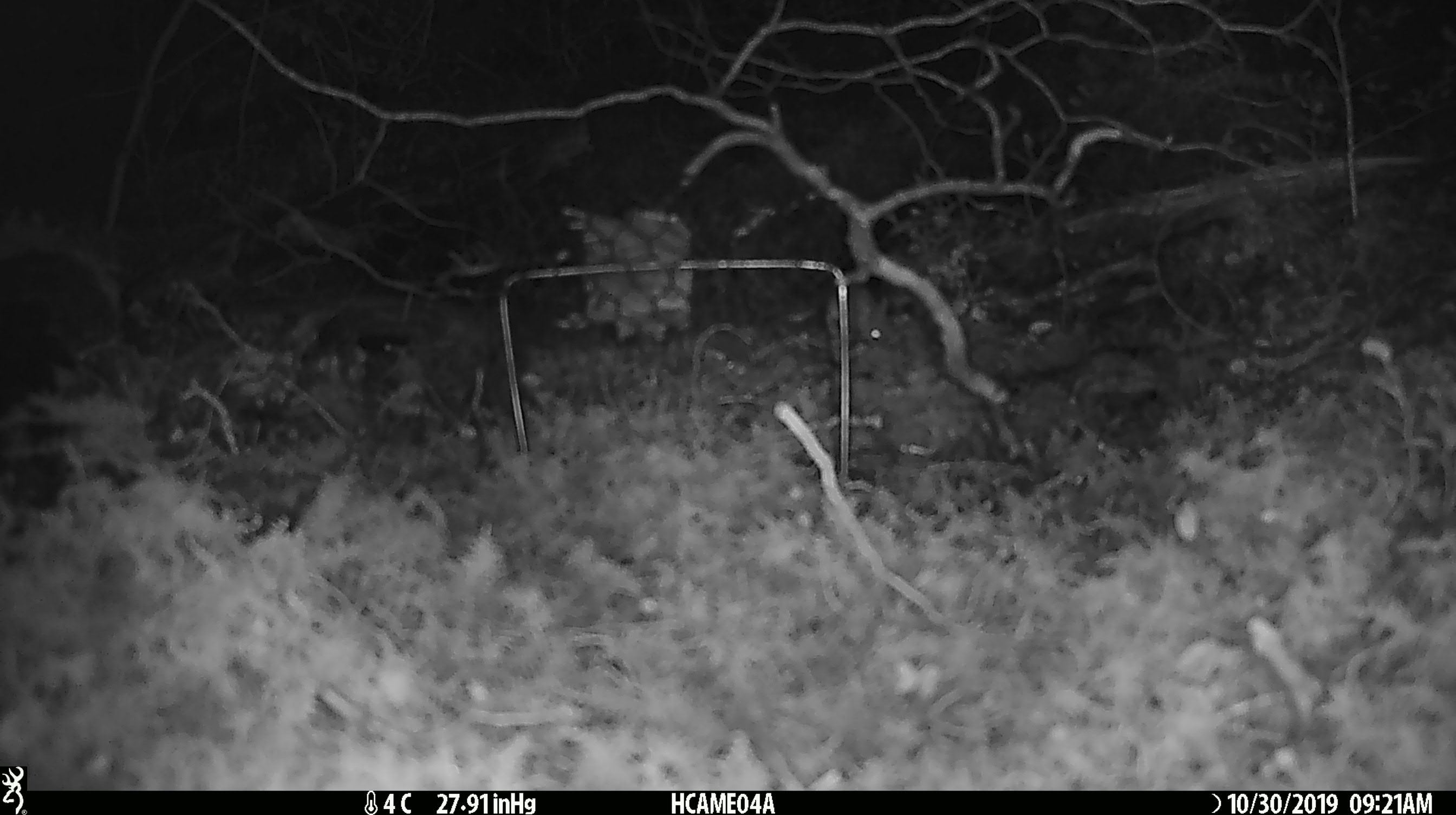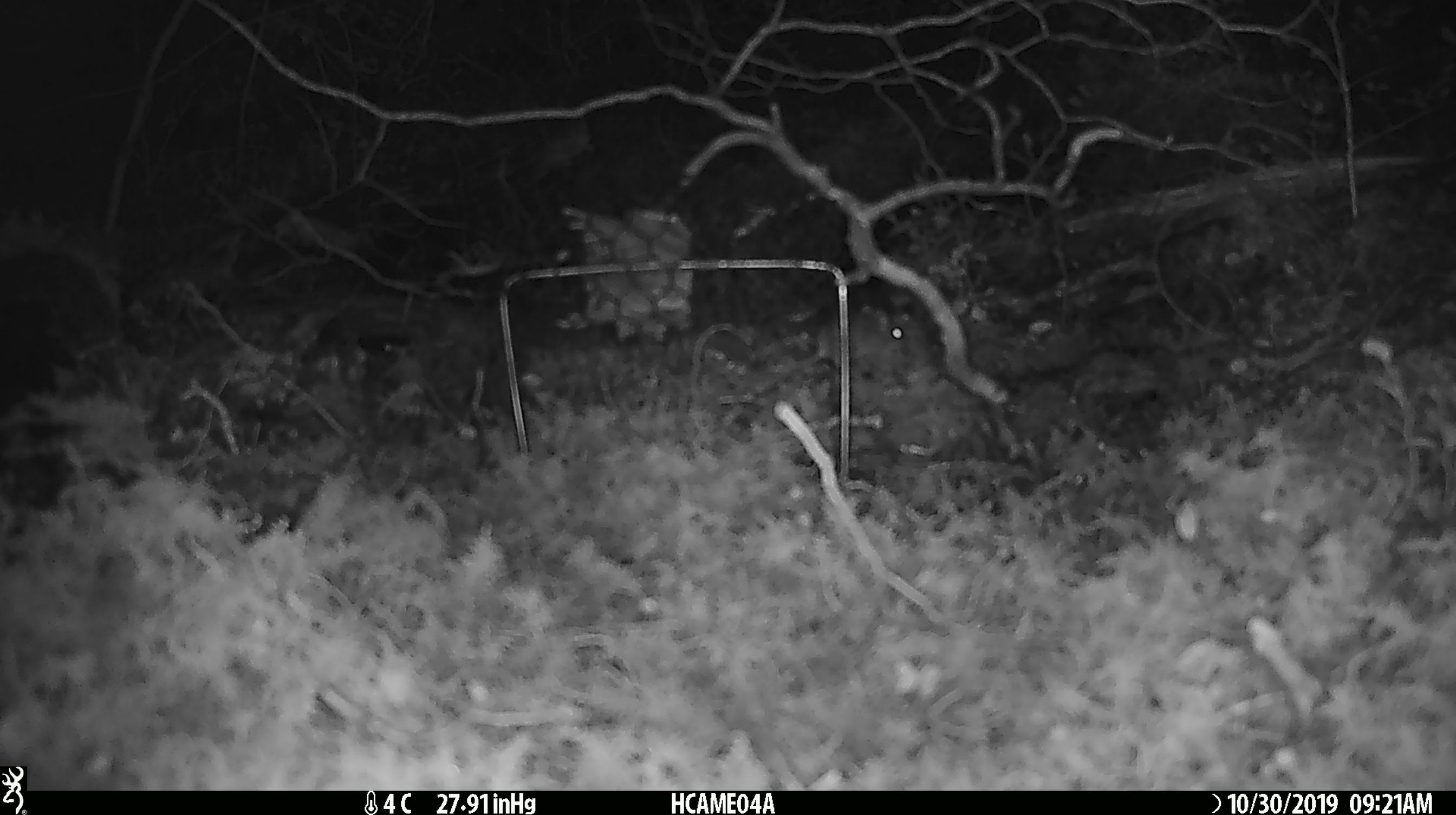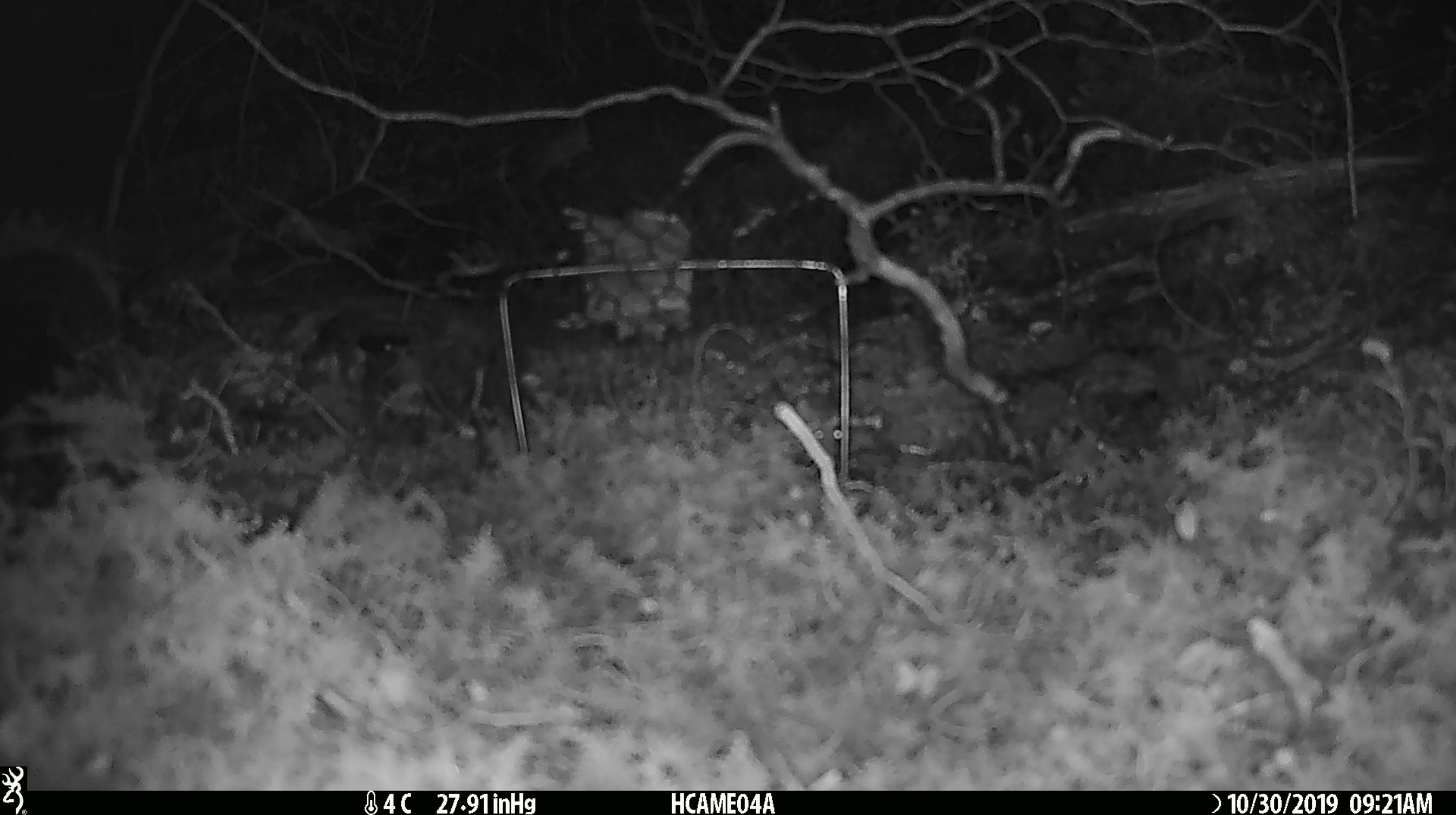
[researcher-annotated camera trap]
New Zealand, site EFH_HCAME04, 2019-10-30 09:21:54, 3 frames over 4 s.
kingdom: Animalia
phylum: Chordata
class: Mammalia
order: Rodentia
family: Muridae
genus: Mus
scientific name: Mus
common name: mouse